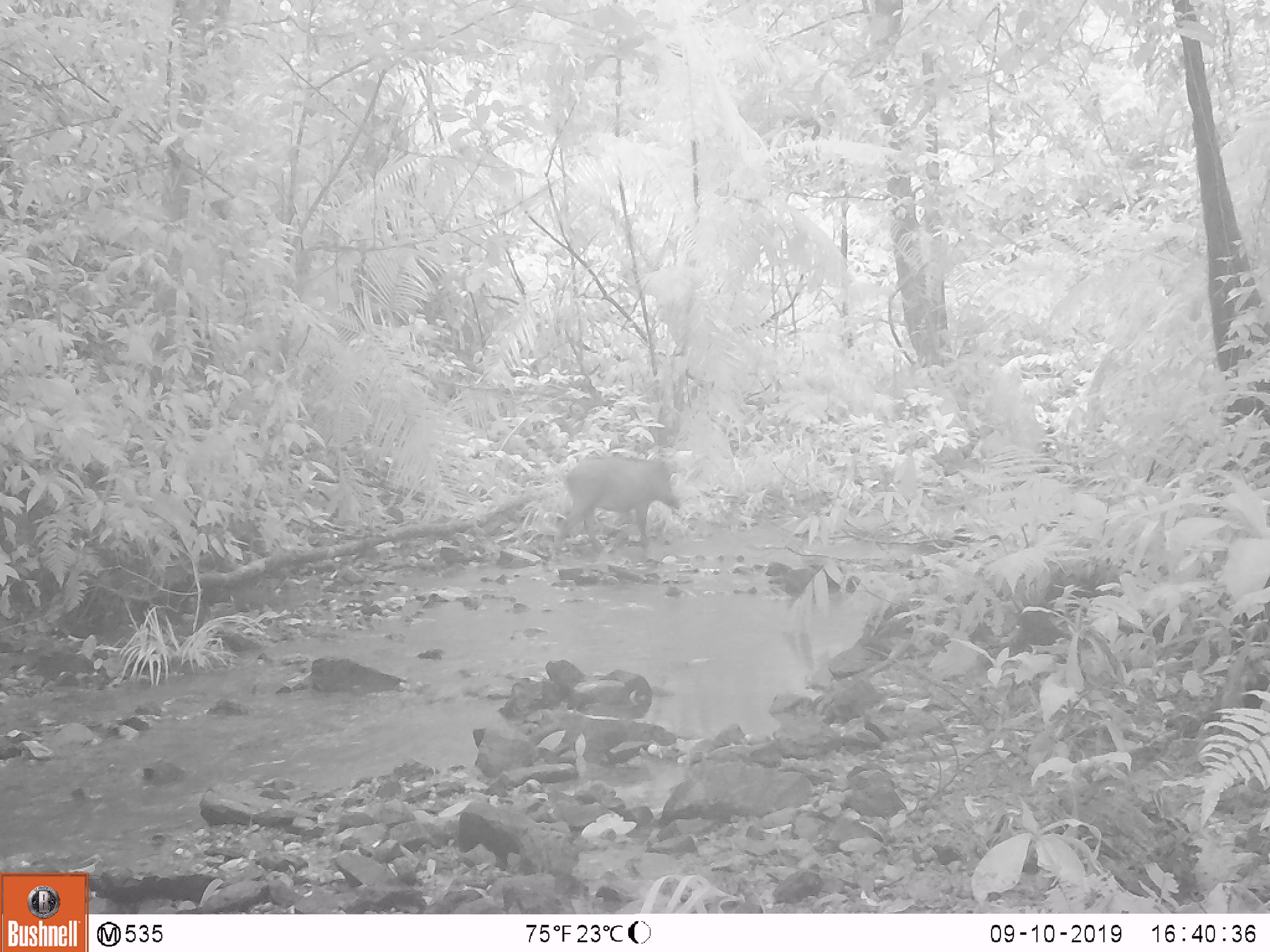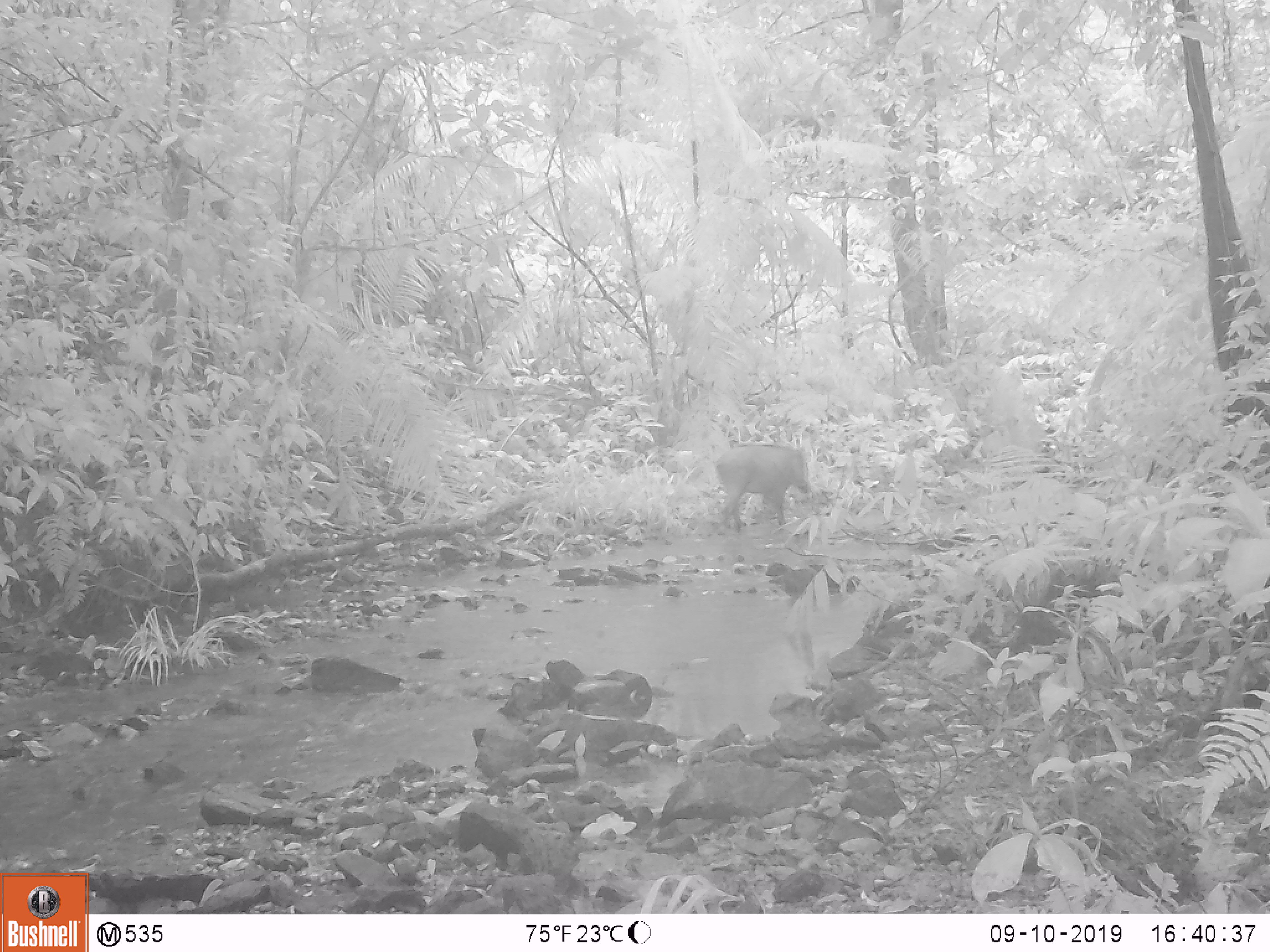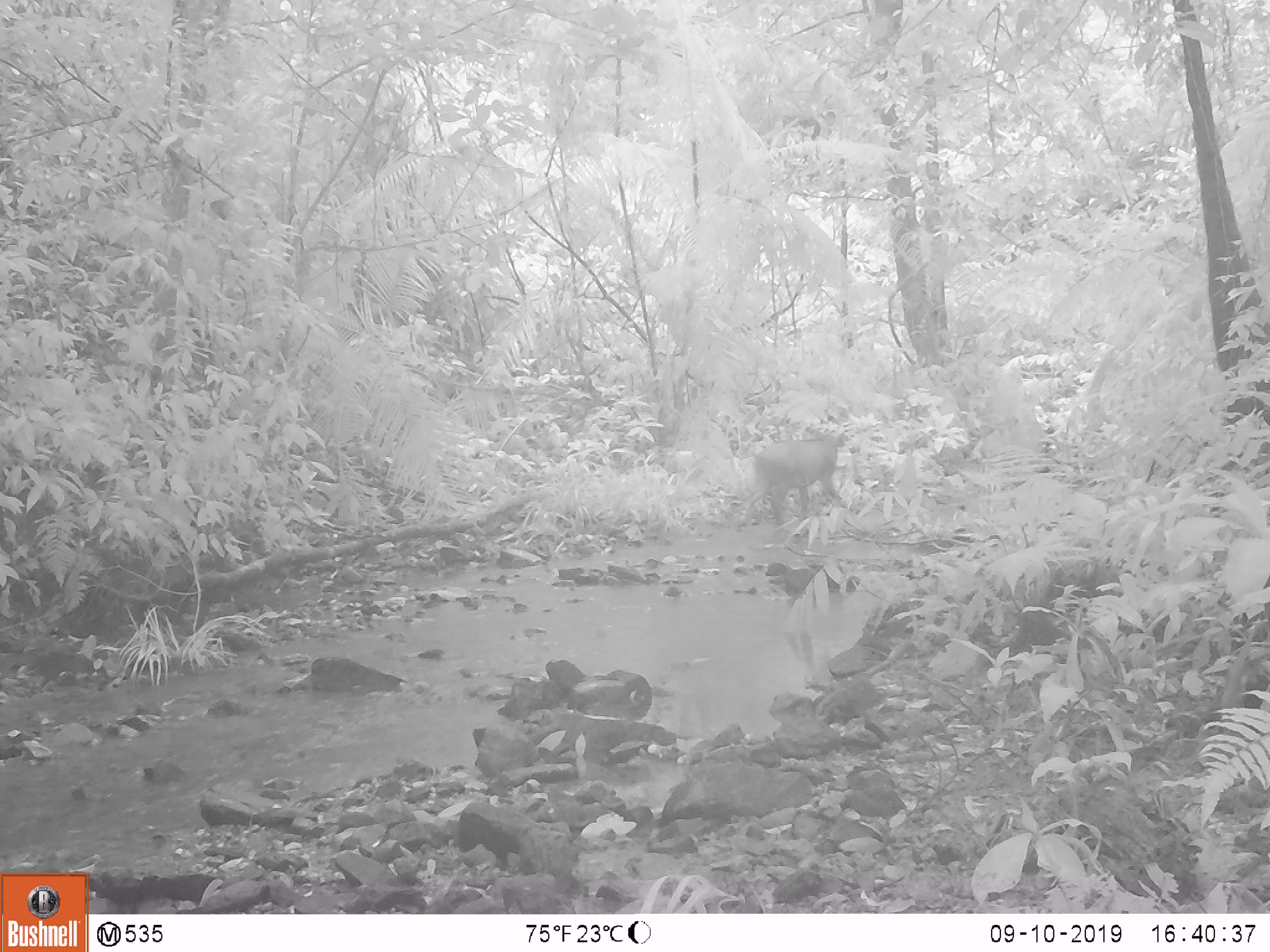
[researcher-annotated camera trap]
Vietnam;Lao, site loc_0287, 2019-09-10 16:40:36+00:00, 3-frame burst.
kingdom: Animalia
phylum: Chordata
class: Mammalia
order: Artiodactyla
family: Suidae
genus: Sus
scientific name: Sus scrofa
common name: eurasian wild pig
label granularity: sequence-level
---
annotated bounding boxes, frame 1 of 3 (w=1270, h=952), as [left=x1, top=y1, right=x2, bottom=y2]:
eurasian wild pig: [left=554, top=456, right=680, bottom=551]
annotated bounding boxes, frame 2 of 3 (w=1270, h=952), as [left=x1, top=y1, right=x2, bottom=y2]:
eurasian wild pig: [left=715, top=444, right=808, bottom=529]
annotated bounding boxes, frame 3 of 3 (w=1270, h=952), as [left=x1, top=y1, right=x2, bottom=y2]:
eurasian wild pig: [left=745, top=429, right=845, bottom=525]